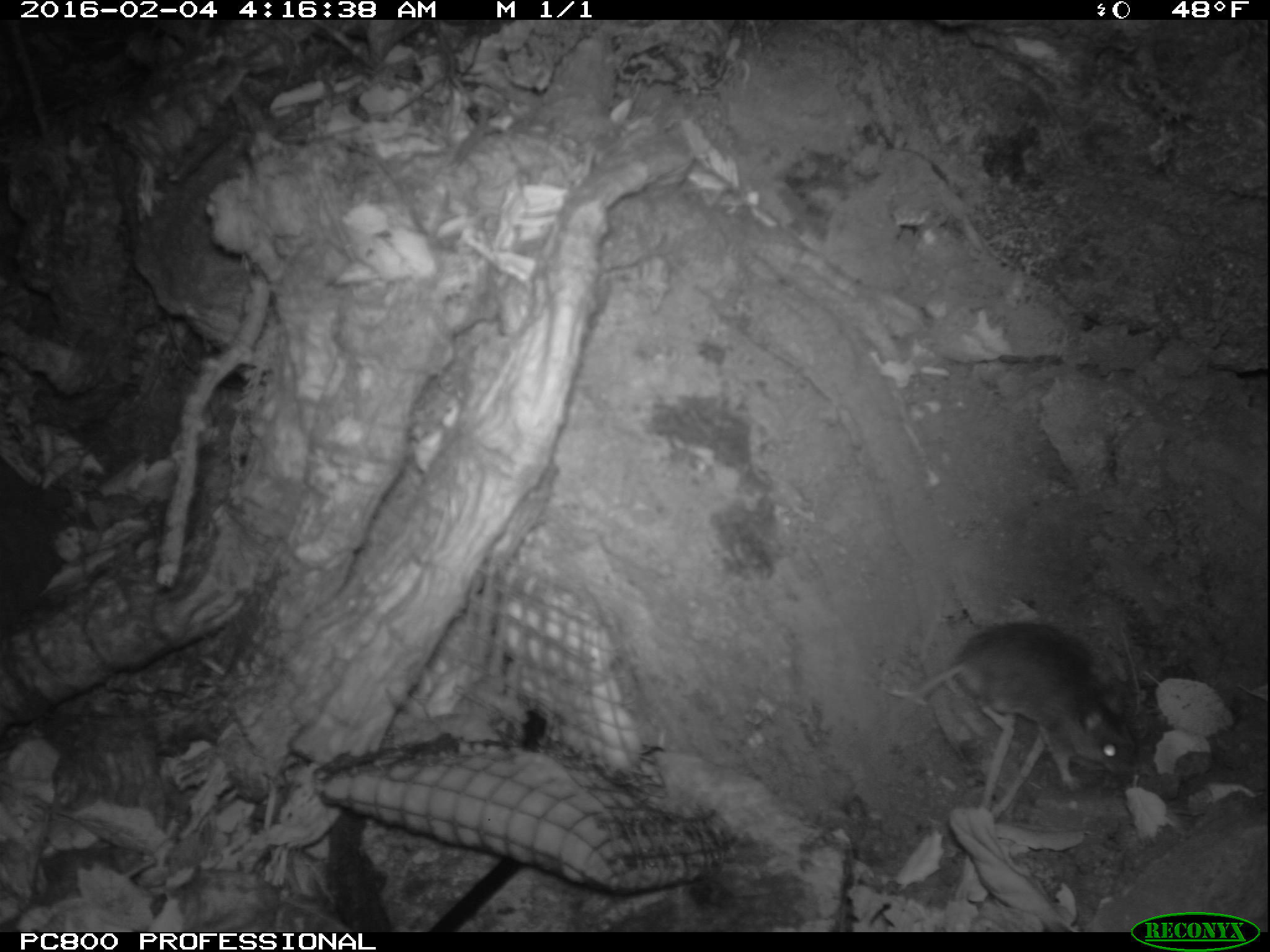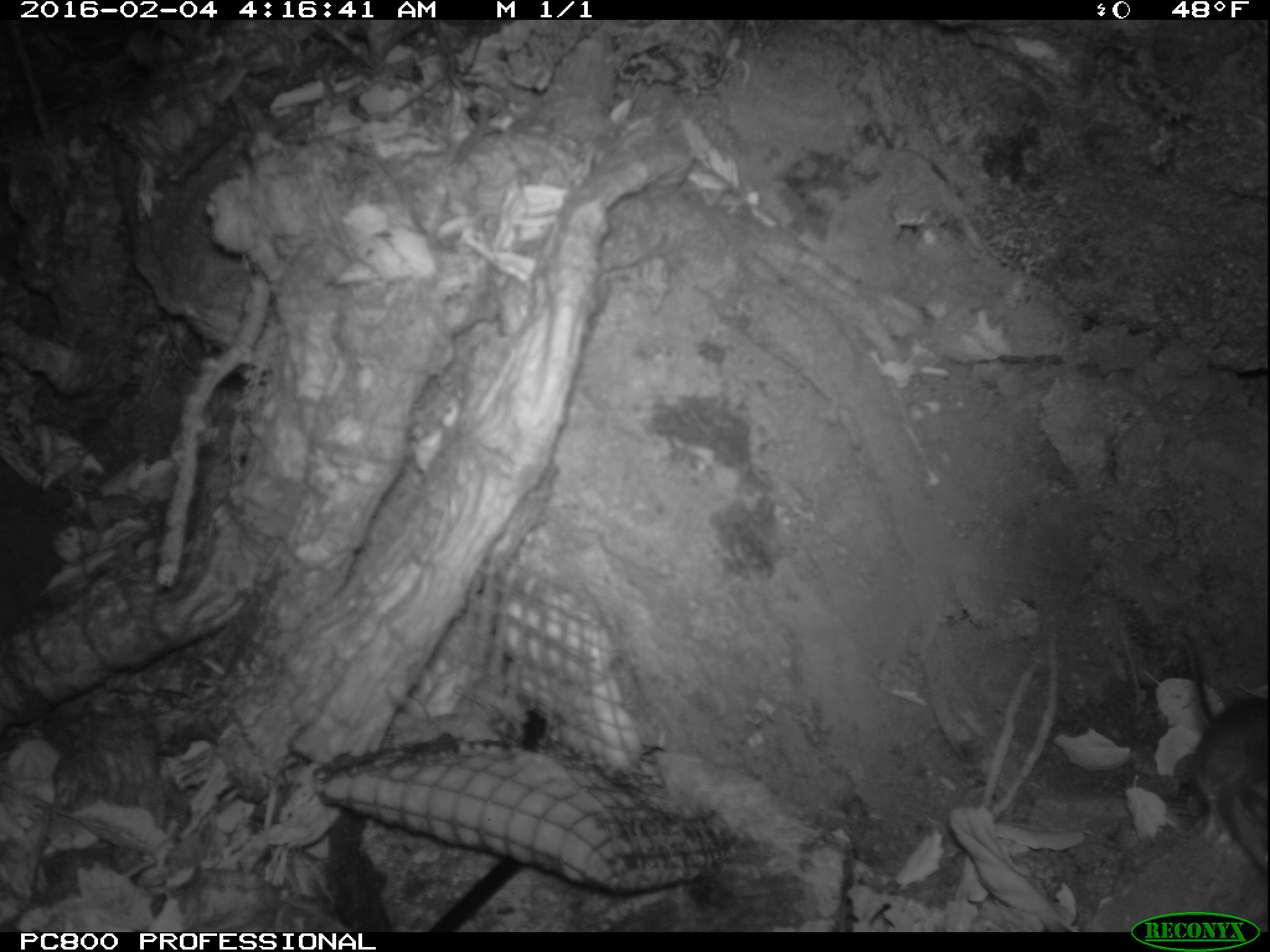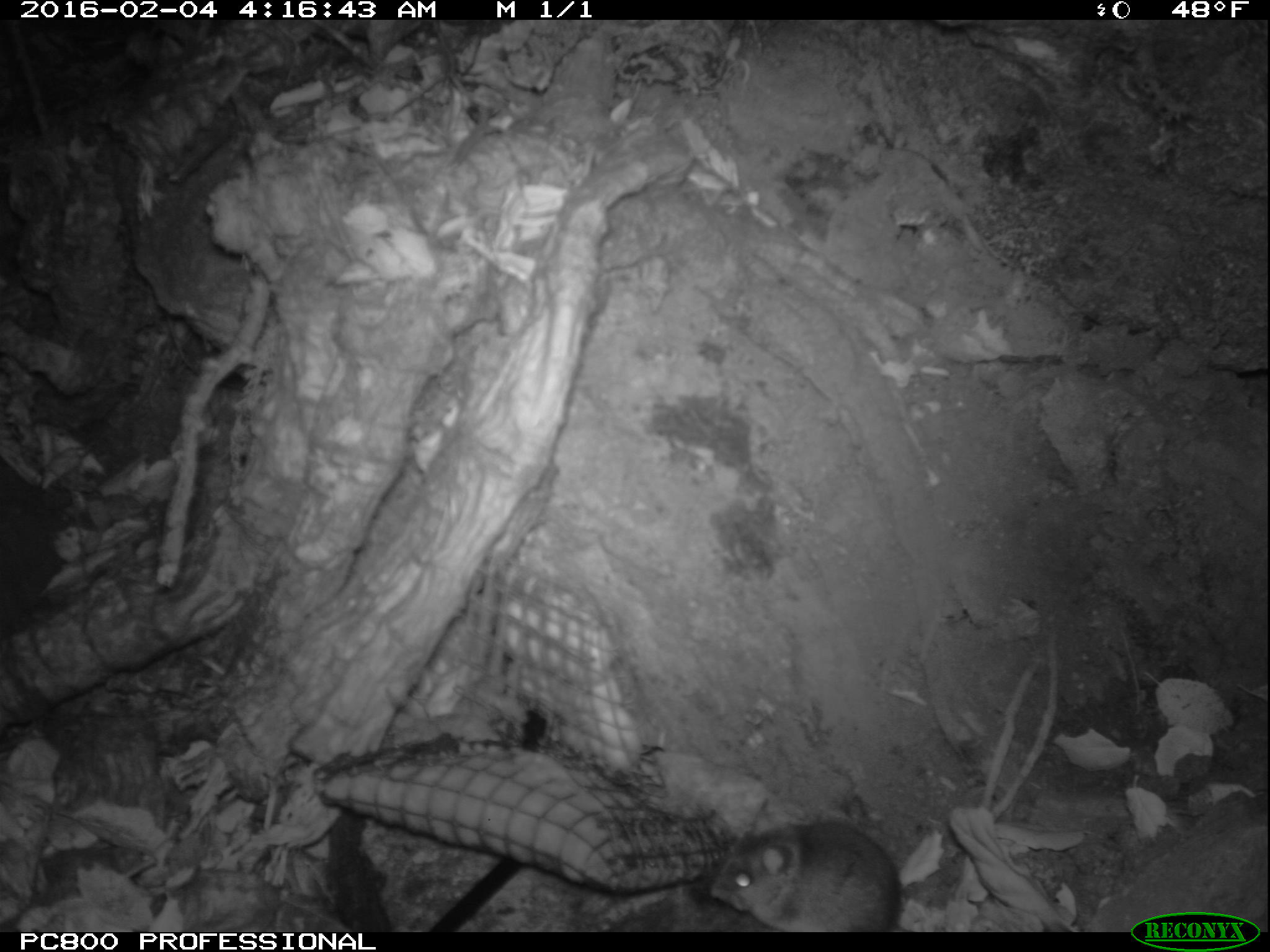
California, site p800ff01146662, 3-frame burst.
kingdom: Animalia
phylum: Chordata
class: Mammalia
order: Rodentia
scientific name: Rodentia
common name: rodent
Rodent (Rodentia).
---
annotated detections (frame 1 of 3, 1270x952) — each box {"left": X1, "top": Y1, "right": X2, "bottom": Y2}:
rodent: {"left": 910, "top": 622, "right": 1141, "bottom": 789}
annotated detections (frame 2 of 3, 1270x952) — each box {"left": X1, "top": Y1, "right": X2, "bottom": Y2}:
rodent: {"left": 1172, "top": 630, "right": 1269, "bottom": 877}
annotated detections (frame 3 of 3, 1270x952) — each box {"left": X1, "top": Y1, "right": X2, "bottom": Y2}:
rodent: {"left": 707, "top": 799, "right": 908, "bottom": 932}